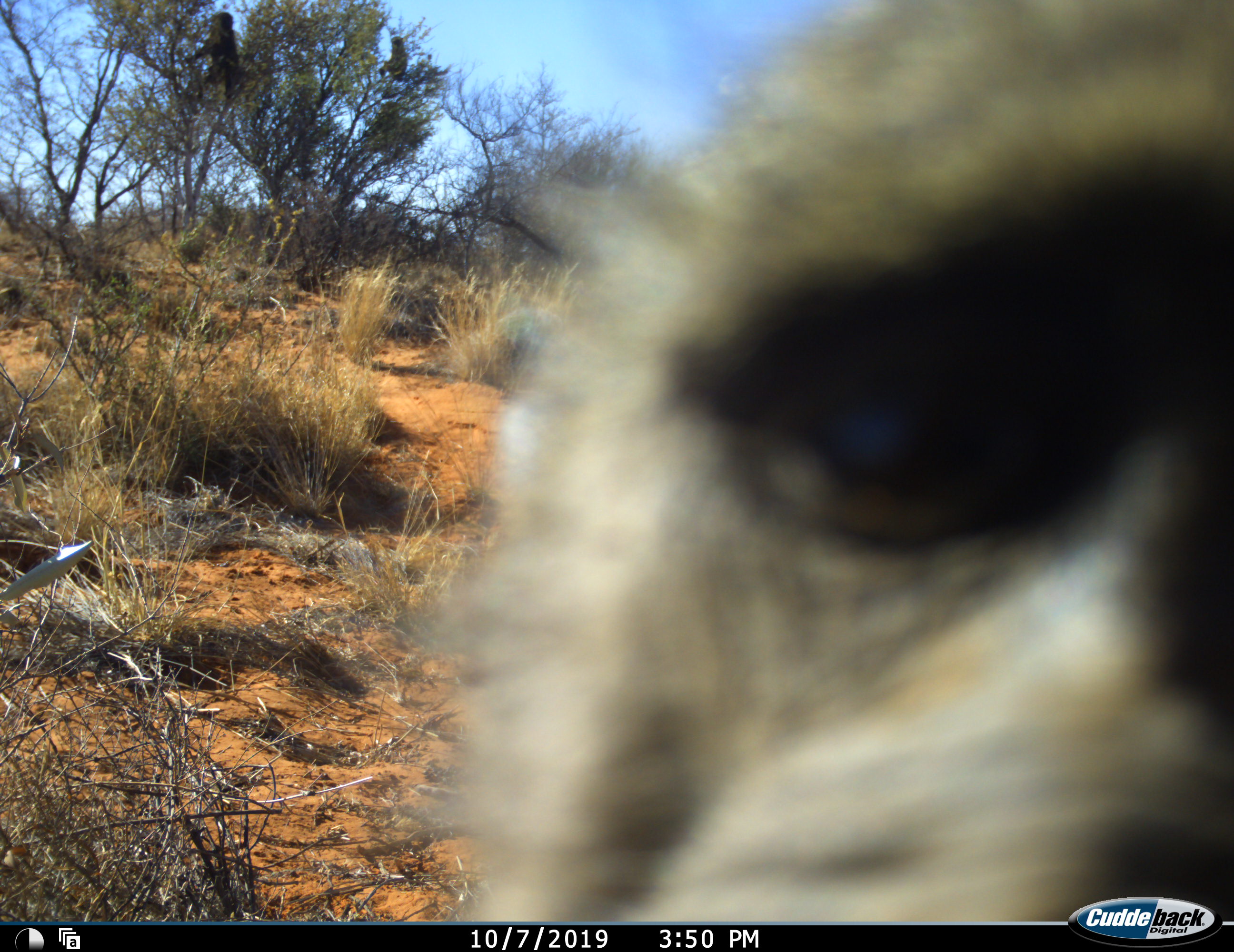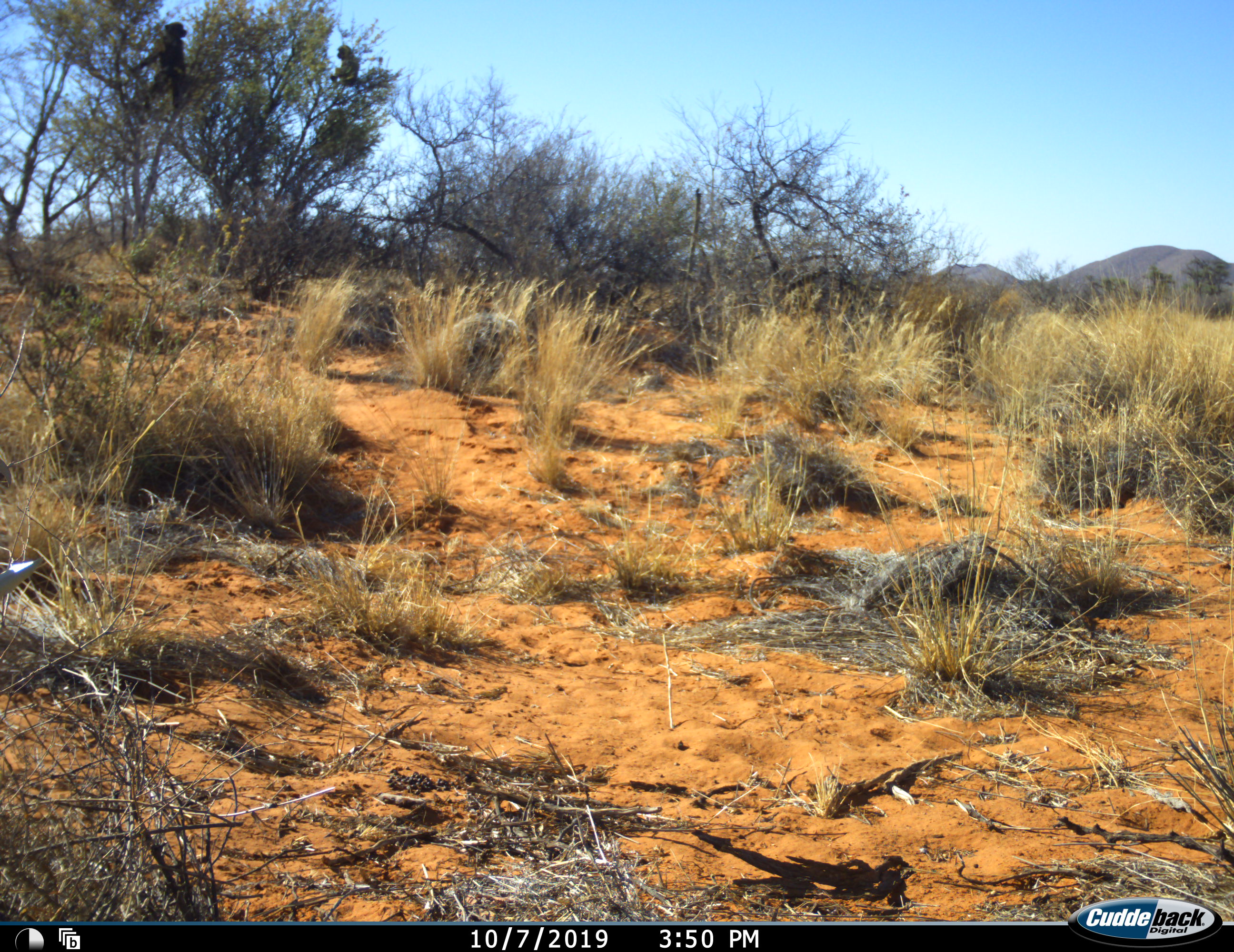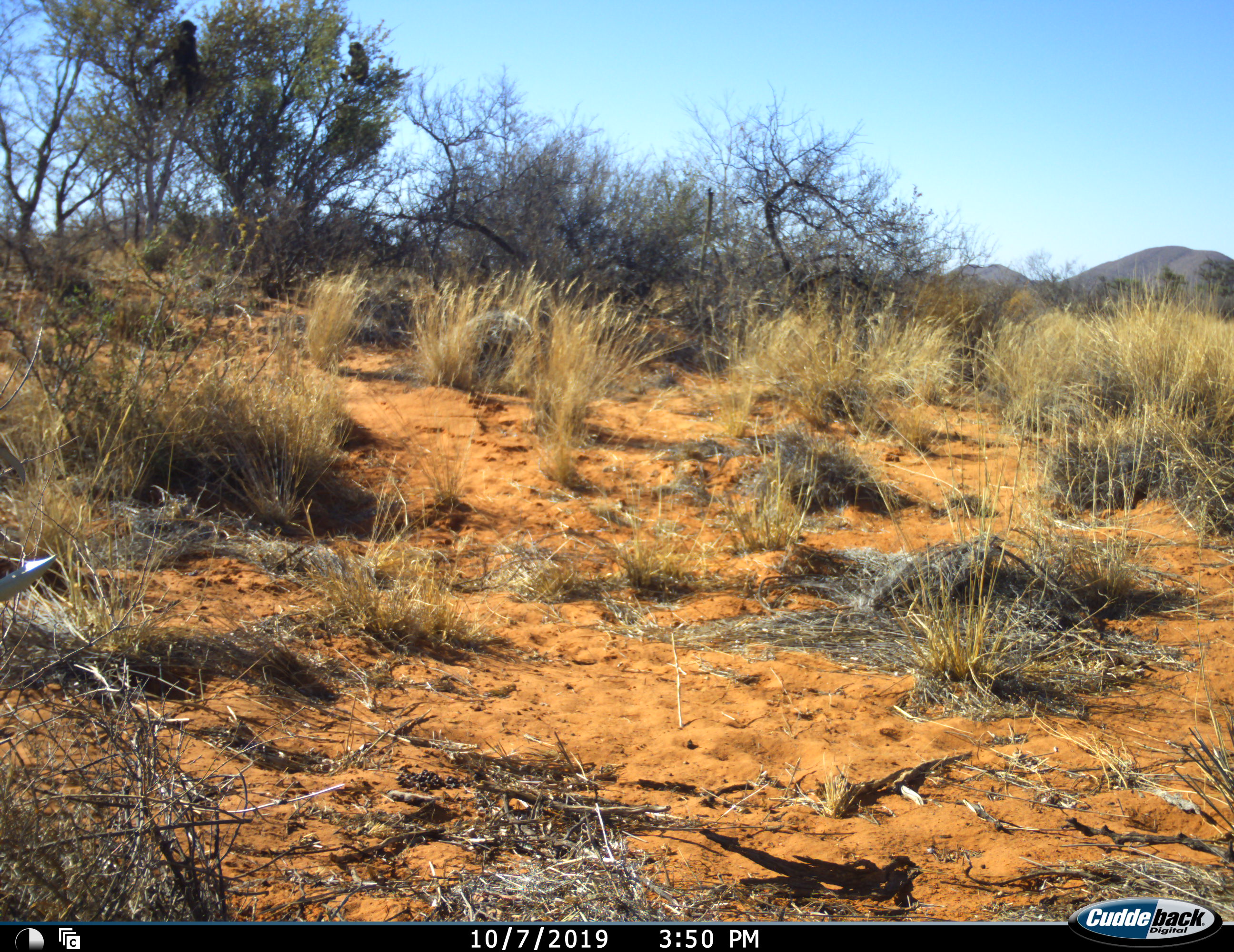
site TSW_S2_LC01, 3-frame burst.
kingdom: Animalia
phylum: Chordata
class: Mammalia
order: Primates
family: Cercopithecidae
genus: Papio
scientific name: Papio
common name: baboon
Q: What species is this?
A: Baboon (Papio).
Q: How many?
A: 1.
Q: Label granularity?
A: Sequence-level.